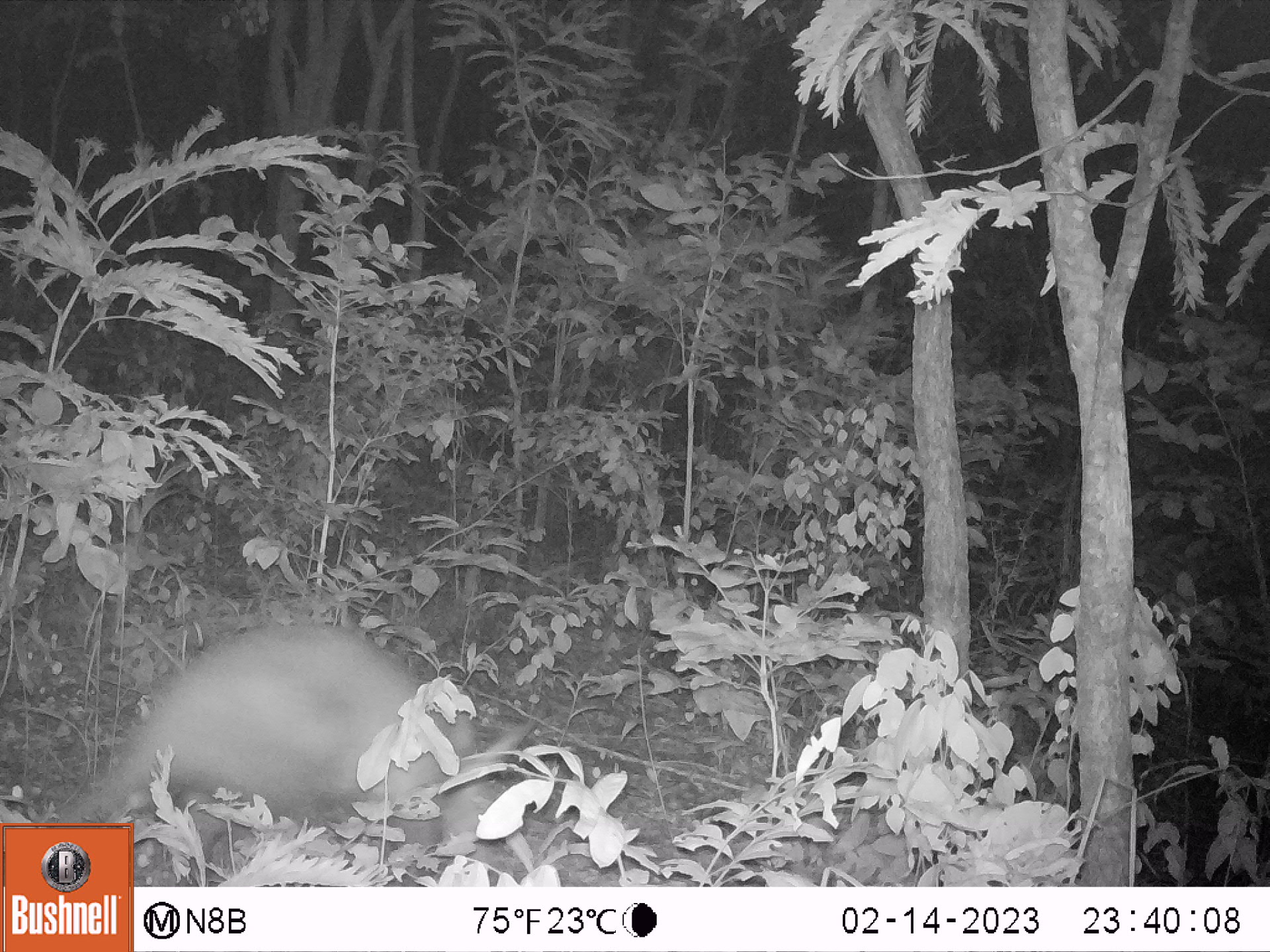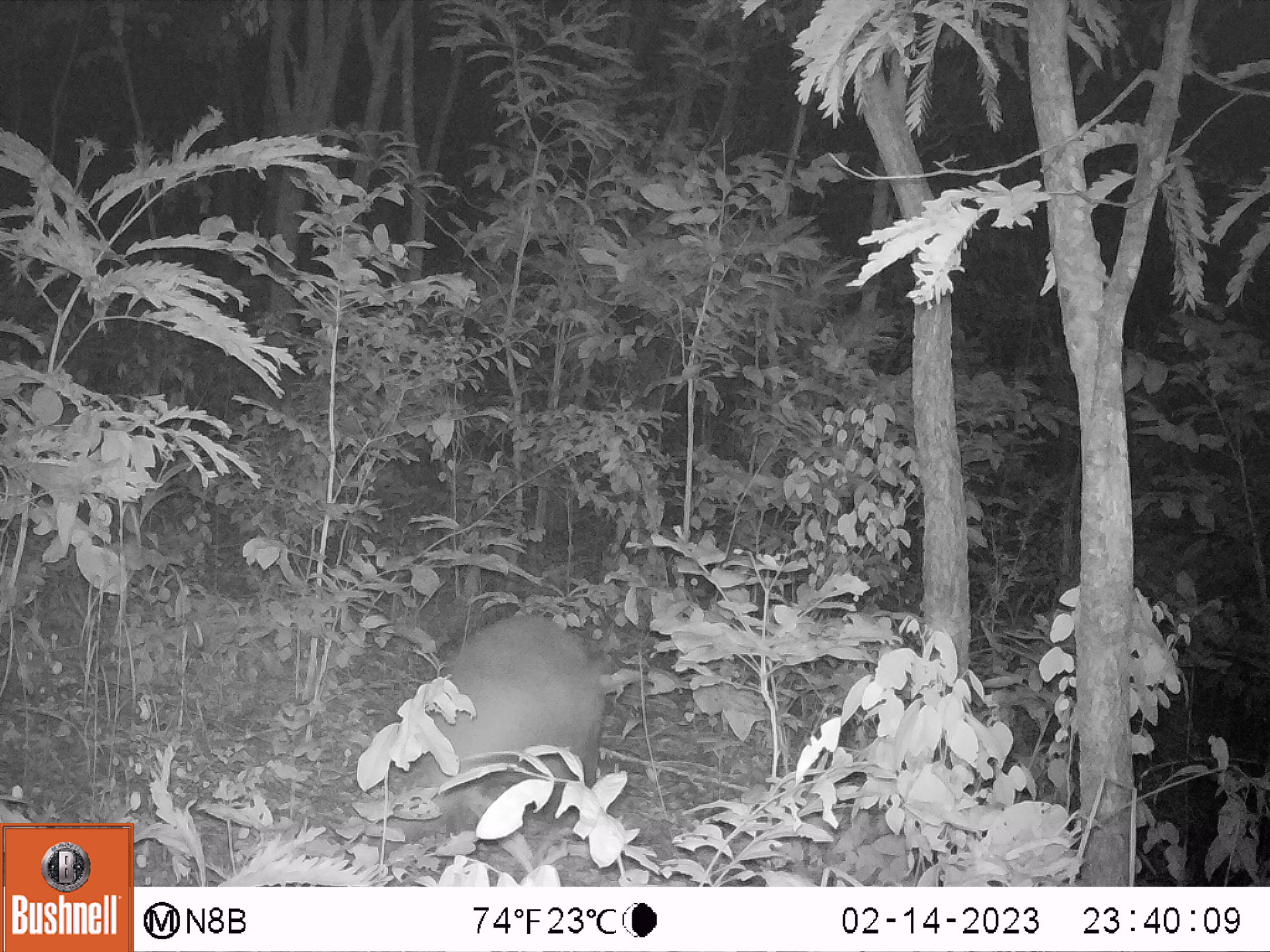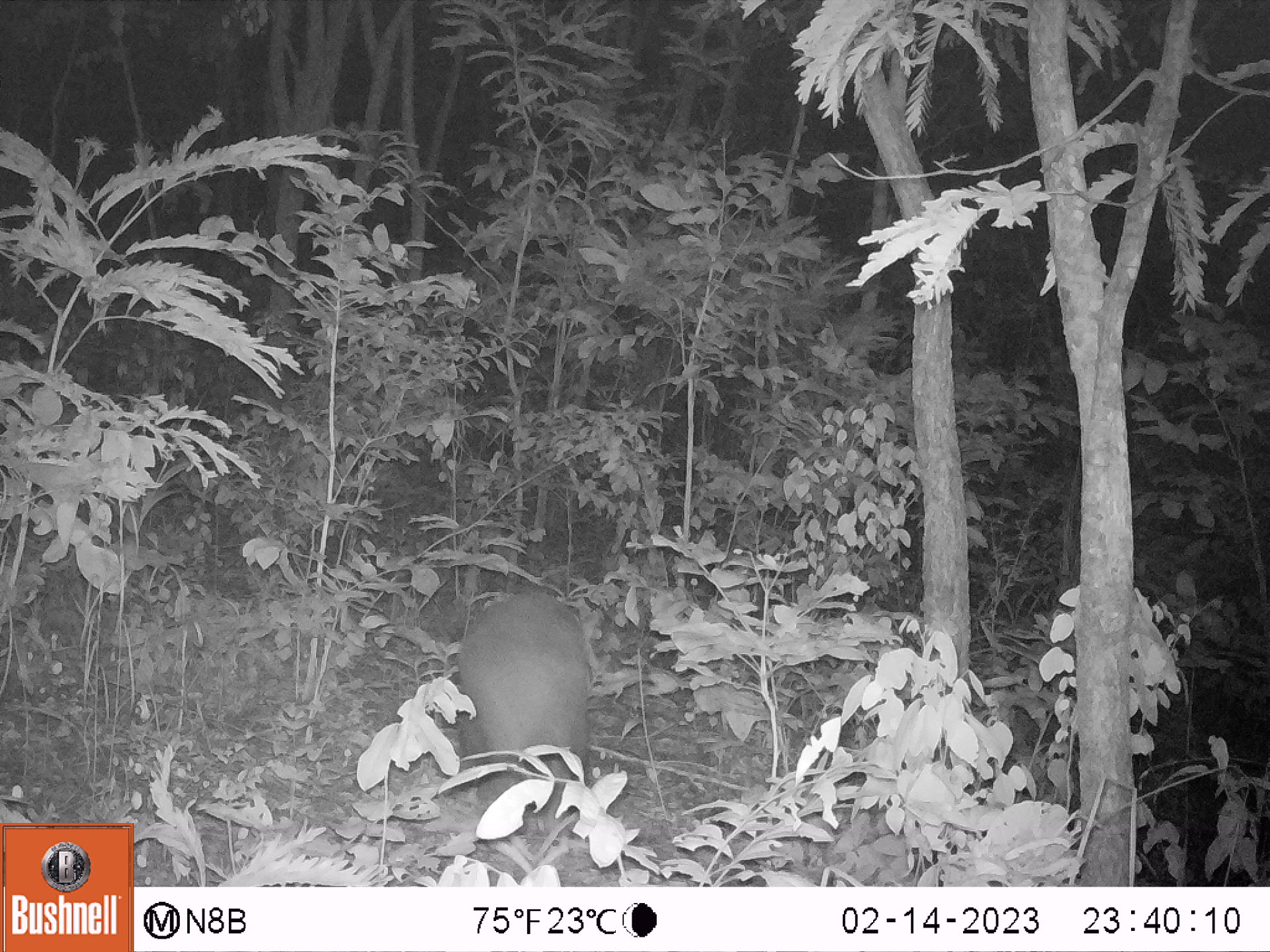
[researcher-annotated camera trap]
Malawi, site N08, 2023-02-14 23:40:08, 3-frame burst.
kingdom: Animalia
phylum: Chordata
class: Mammalia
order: Tubulidentata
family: Orycteropodidae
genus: Orycteropus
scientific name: Orycteropus afer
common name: aardvark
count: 1